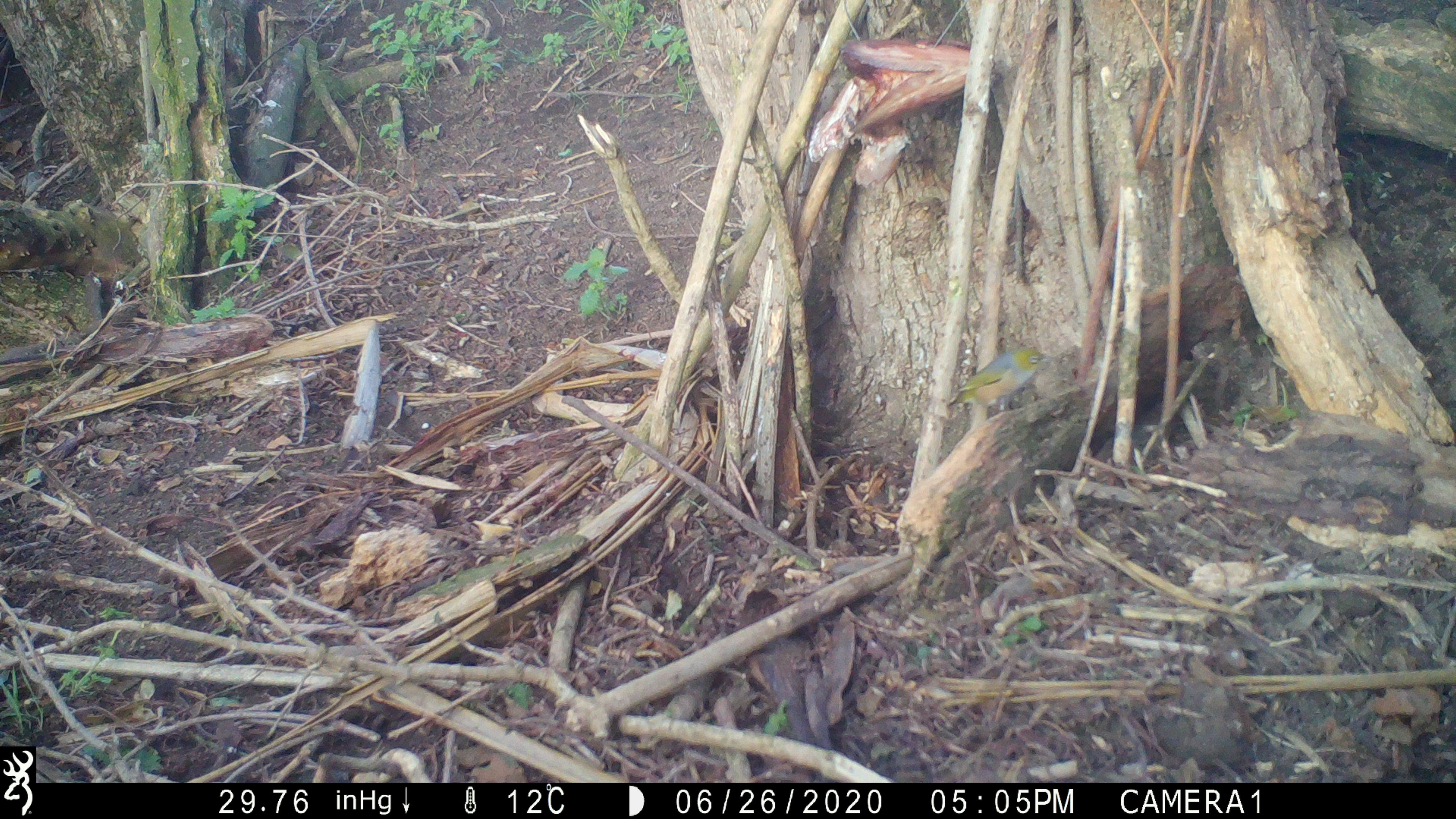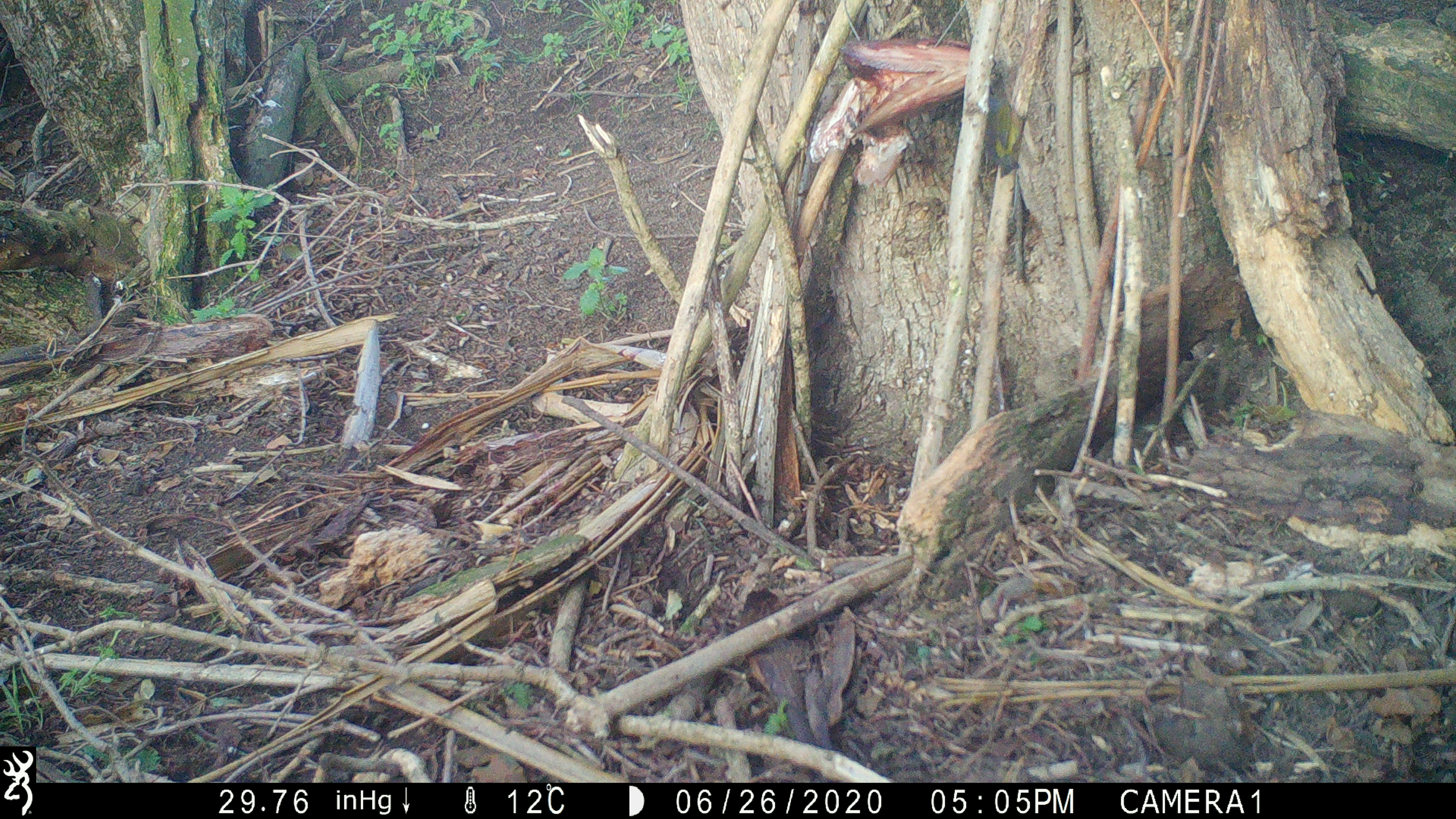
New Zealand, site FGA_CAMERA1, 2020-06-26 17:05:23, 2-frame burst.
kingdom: Animalia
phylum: Chordata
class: Aves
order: Passeriformes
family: Zosteropidae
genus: Zosterops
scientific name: Zosterops lateralis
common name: silvereye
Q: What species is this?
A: Silvereye (Zosterops lateralis).